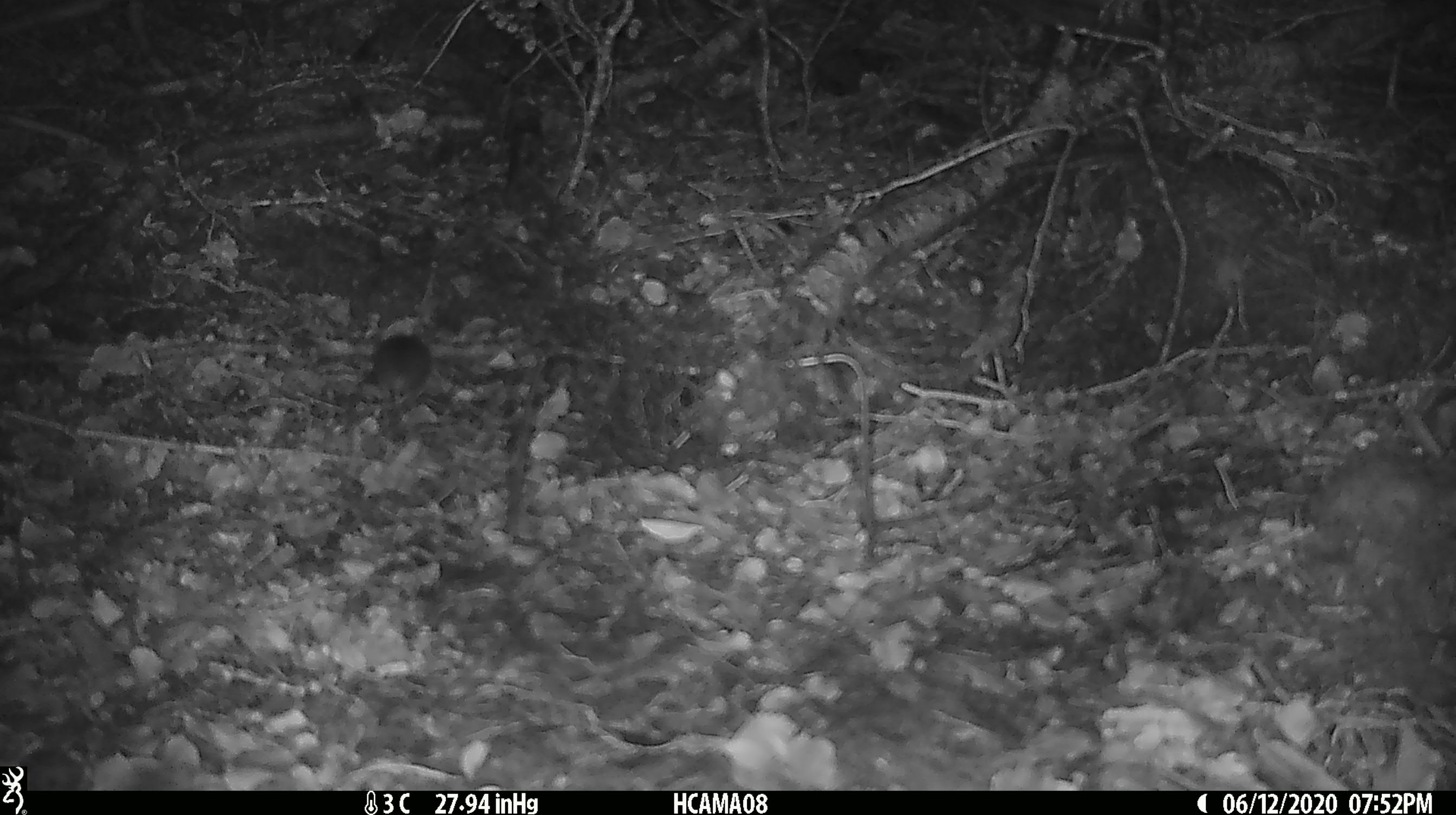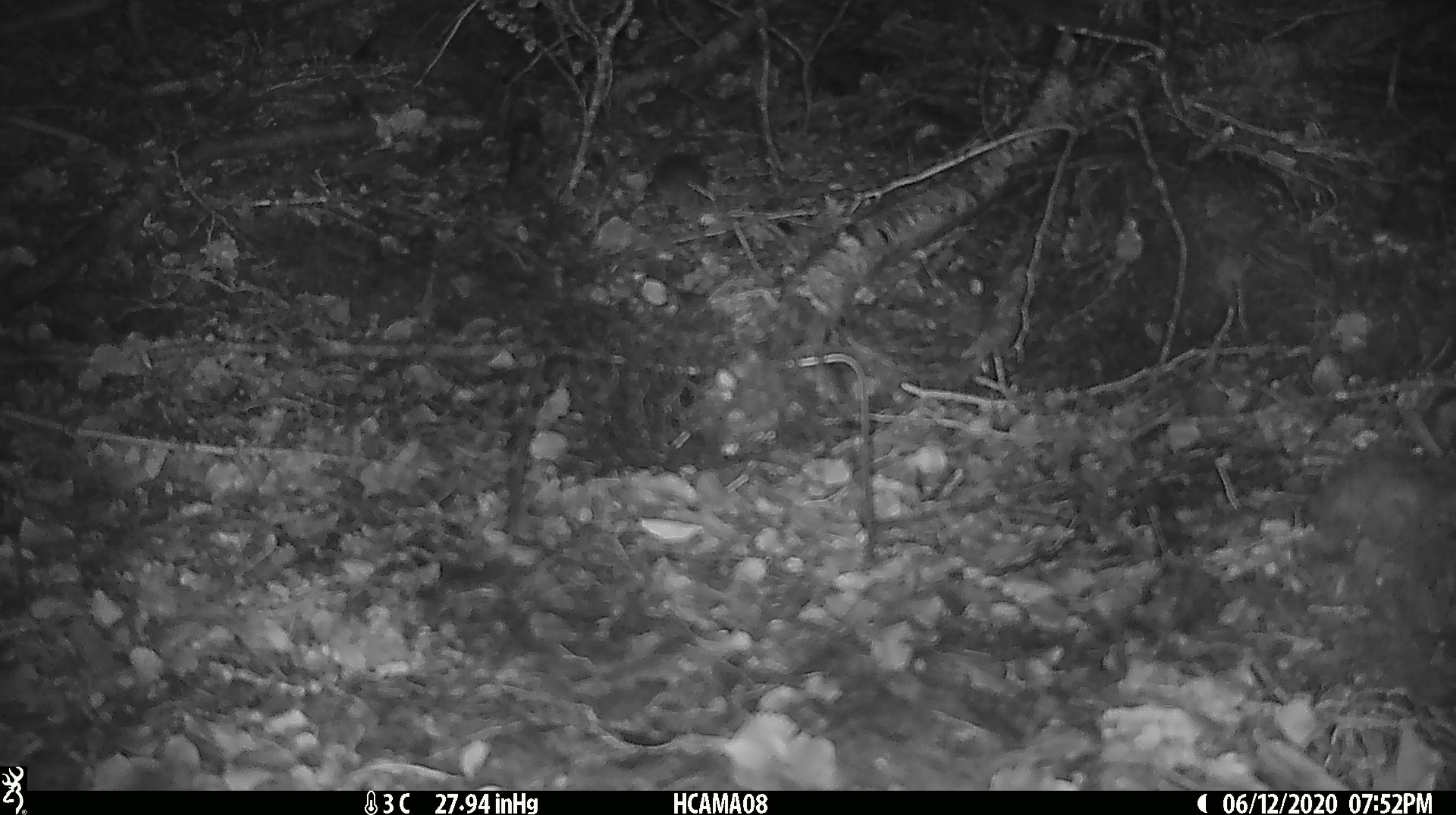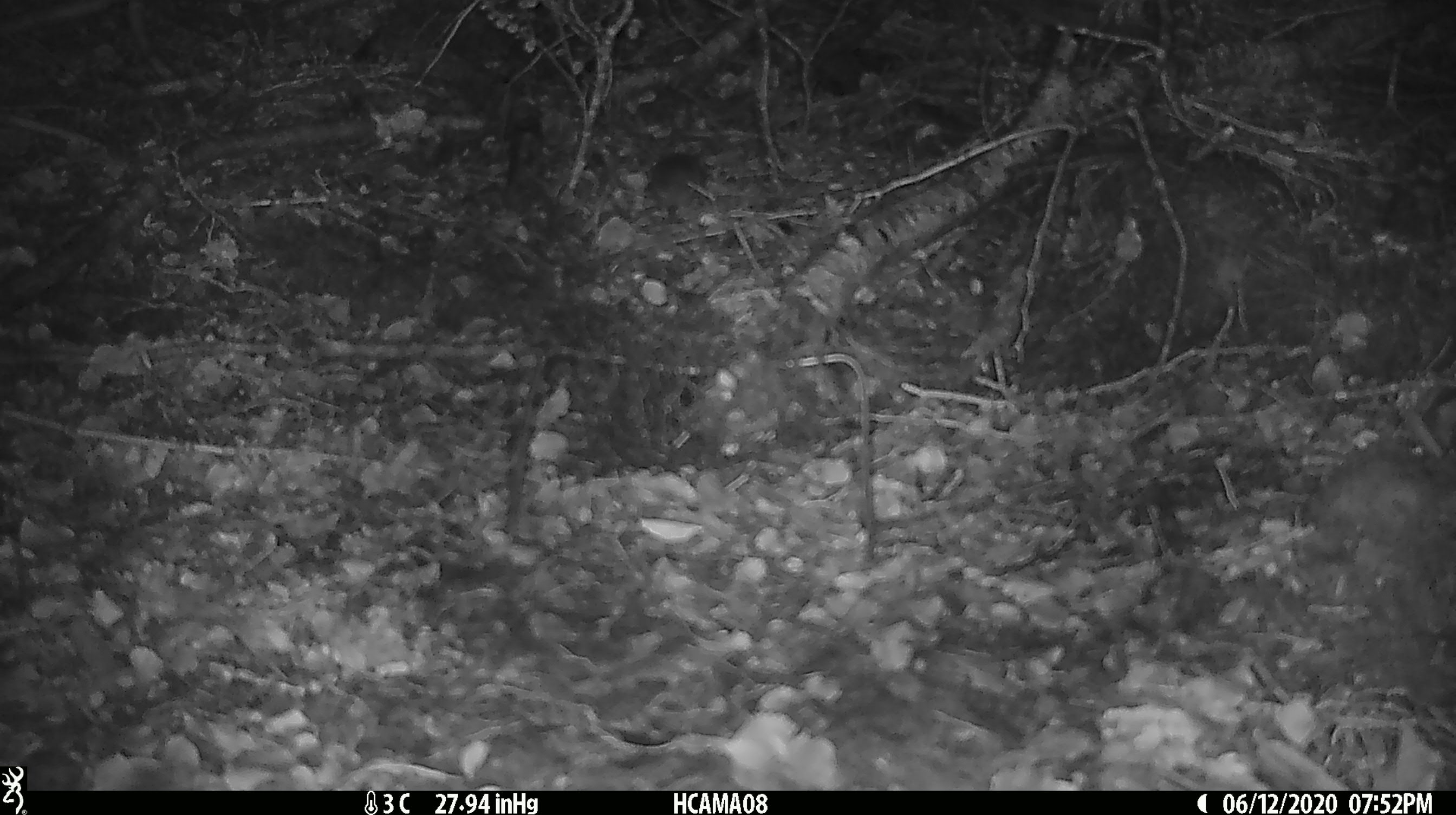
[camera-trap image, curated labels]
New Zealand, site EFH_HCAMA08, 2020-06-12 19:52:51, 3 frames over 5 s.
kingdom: Animalia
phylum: Chordata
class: Mammalia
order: Rodentia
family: Muridae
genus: Mus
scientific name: Mus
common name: mouse